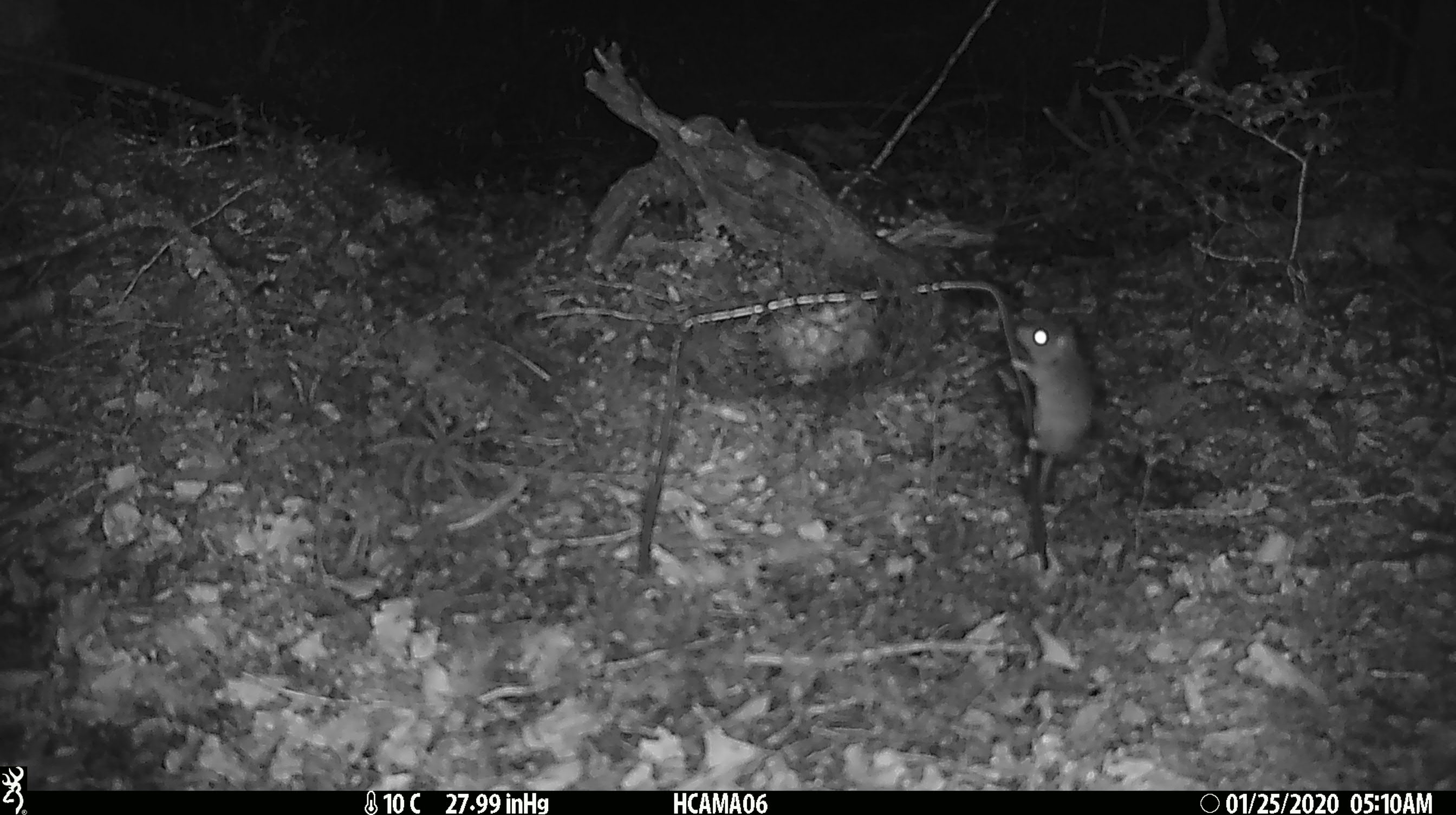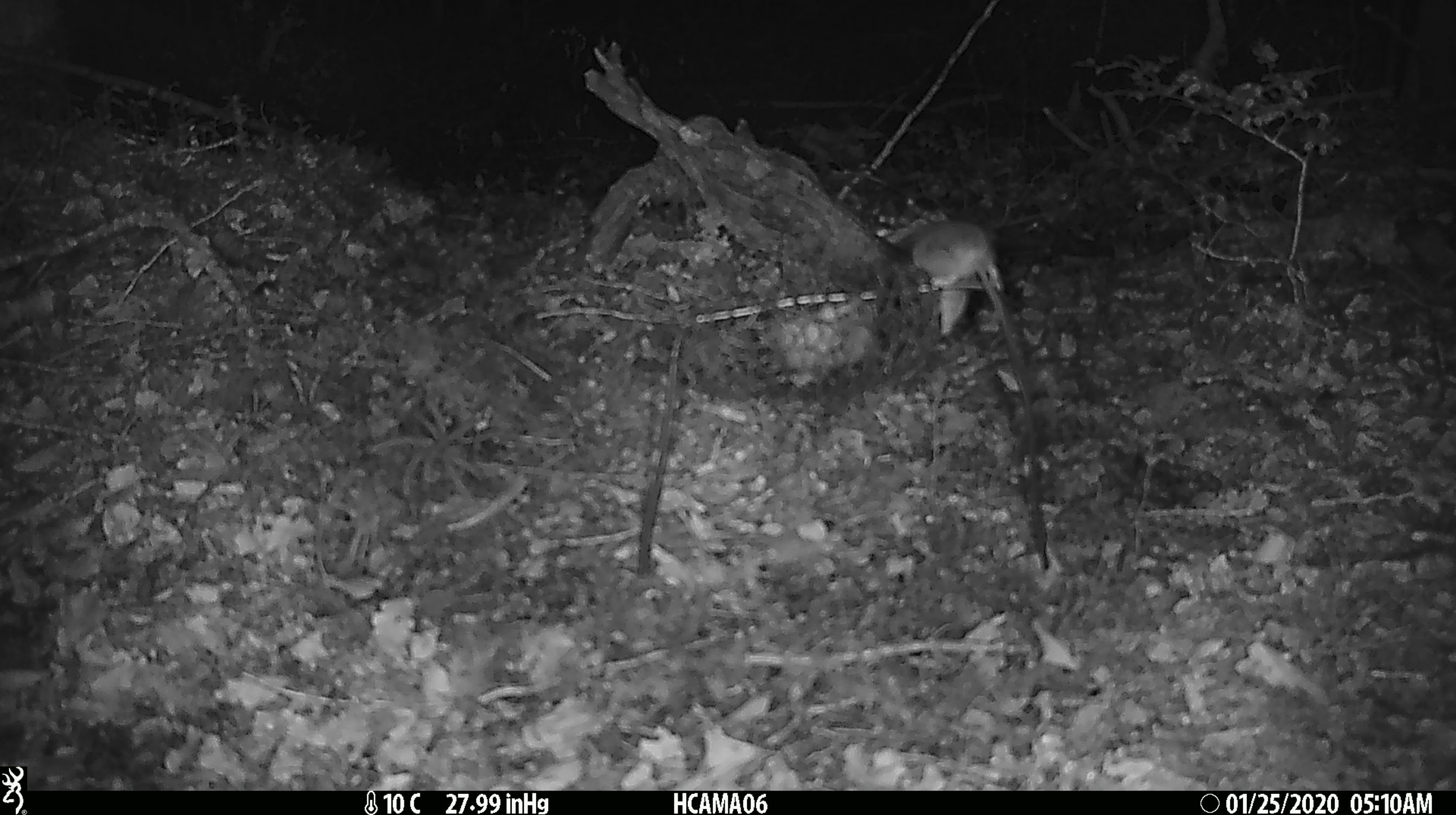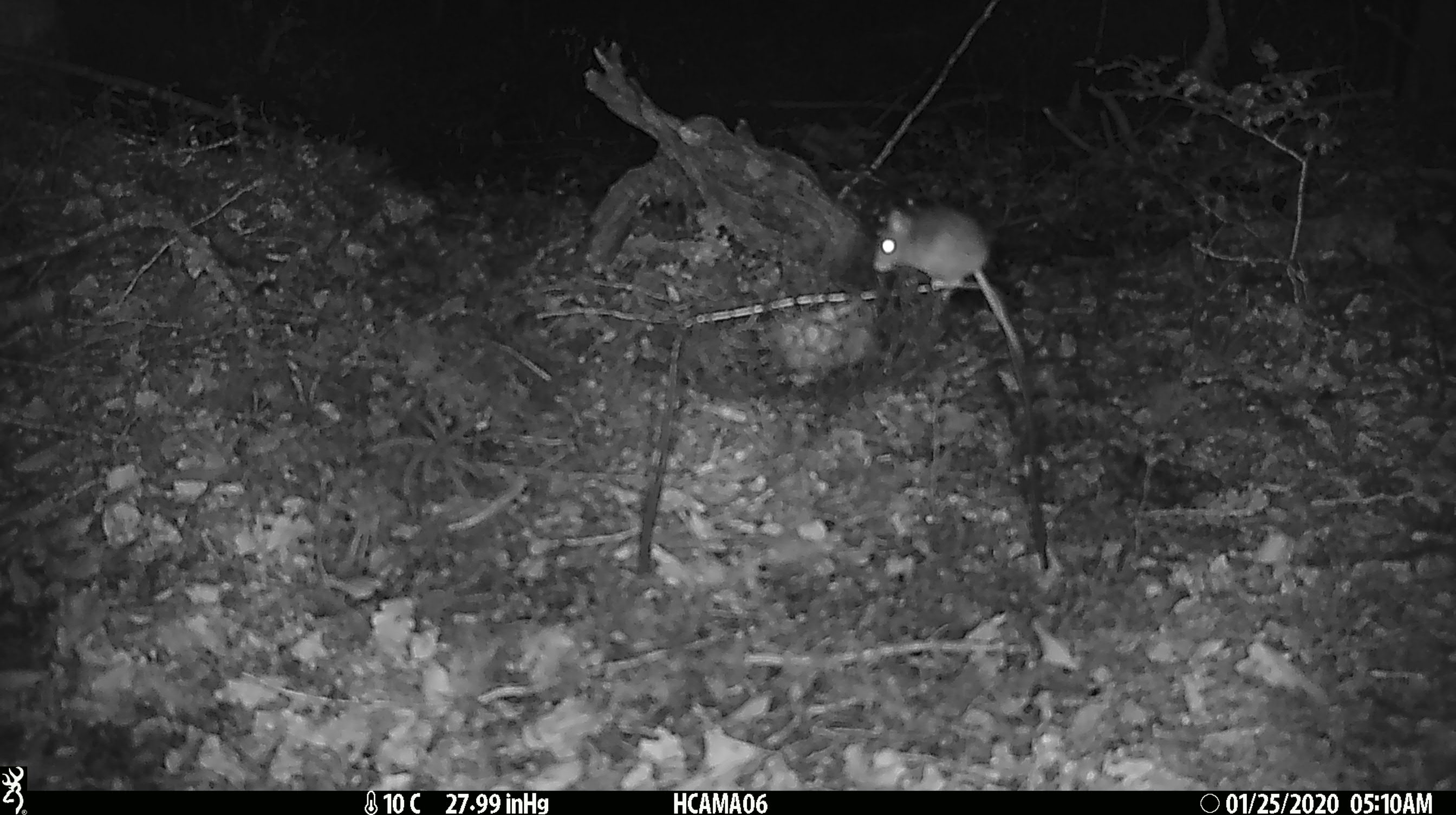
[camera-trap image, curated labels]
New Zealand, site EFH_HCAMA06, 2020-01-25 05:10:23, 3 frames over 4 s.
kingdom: Animalia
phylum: Chordata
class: Mammalia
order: Rodentia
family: Muridae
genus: Mus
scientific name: Mus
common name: mouse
Mouse (Mus).